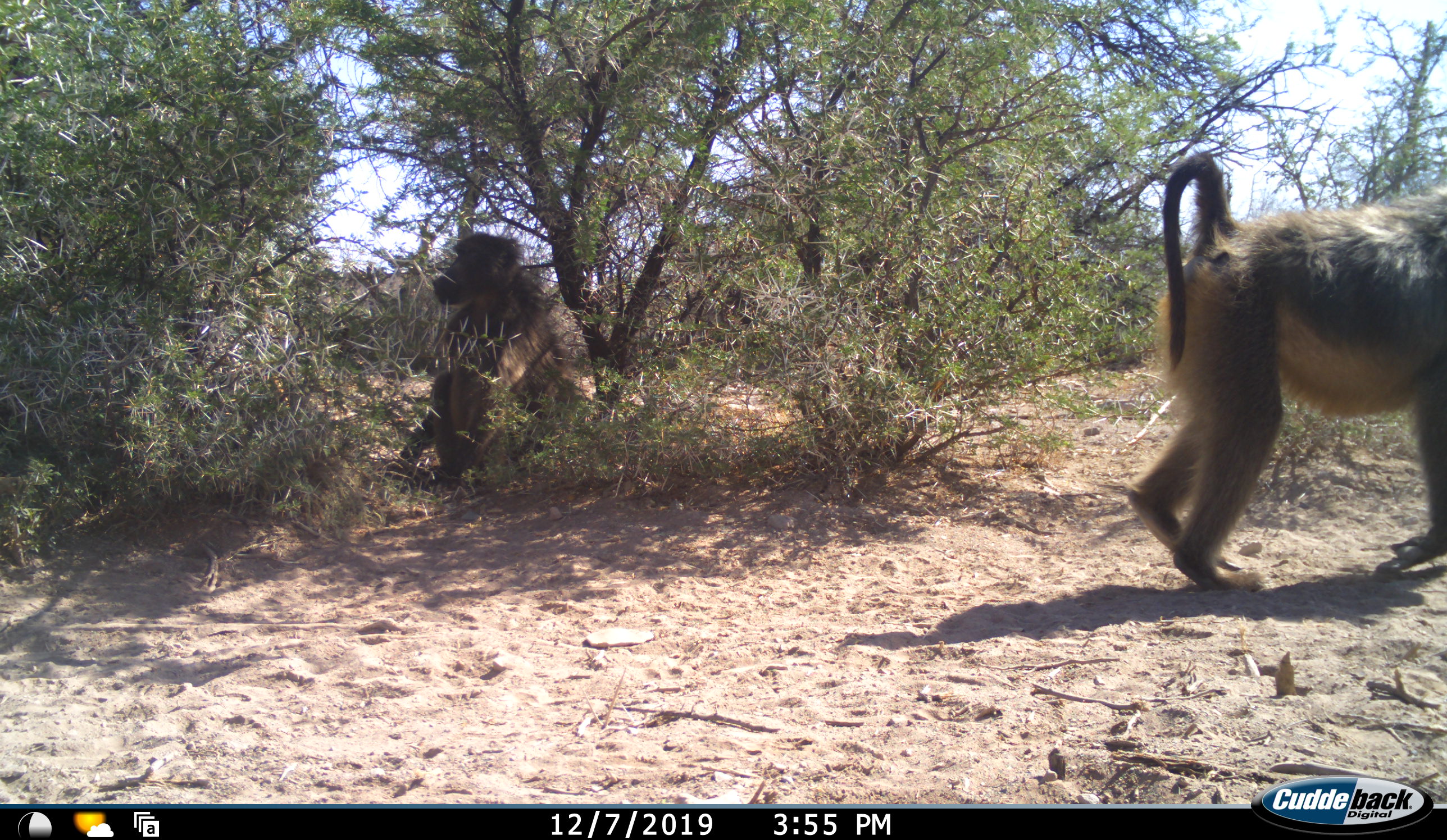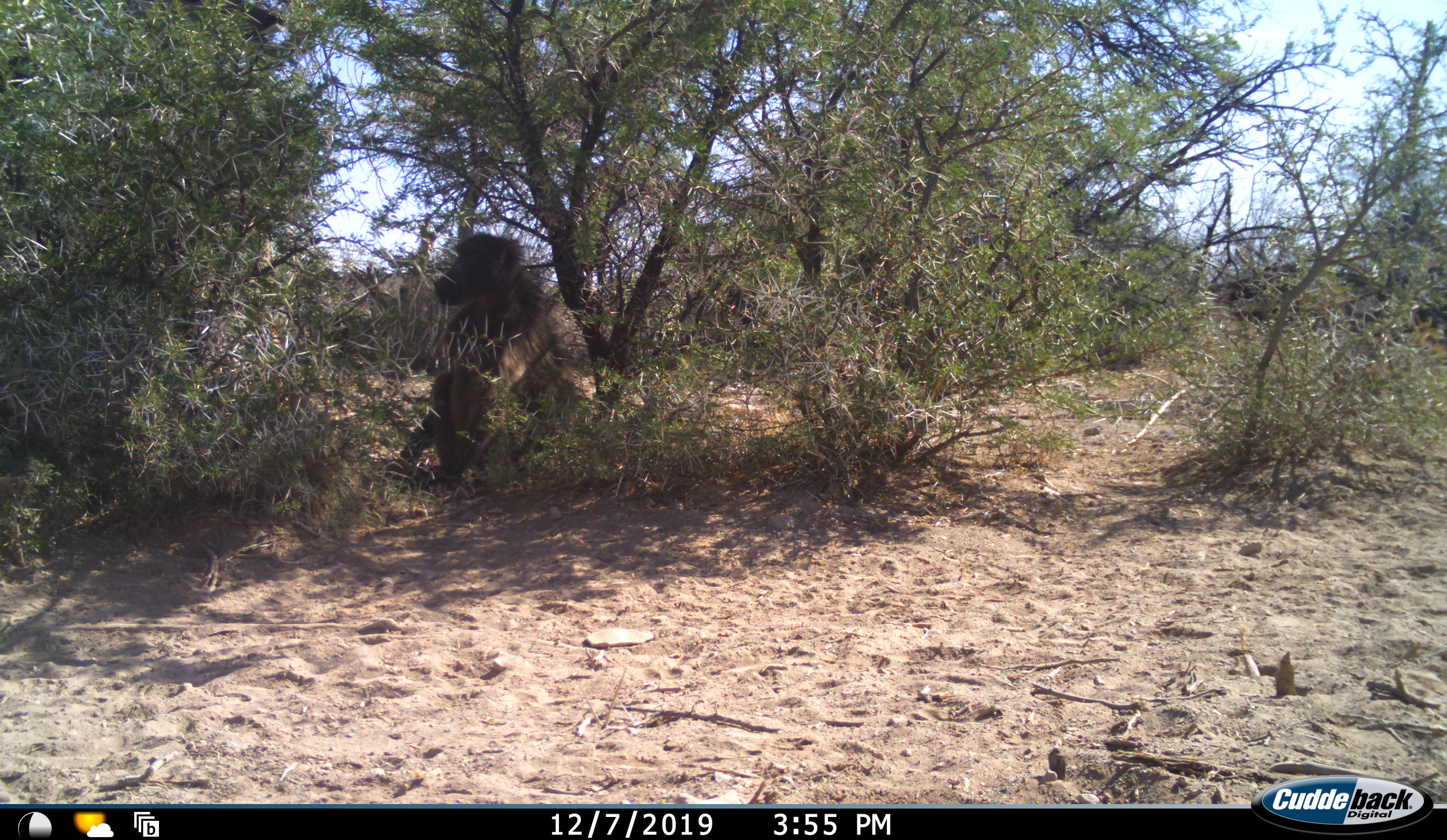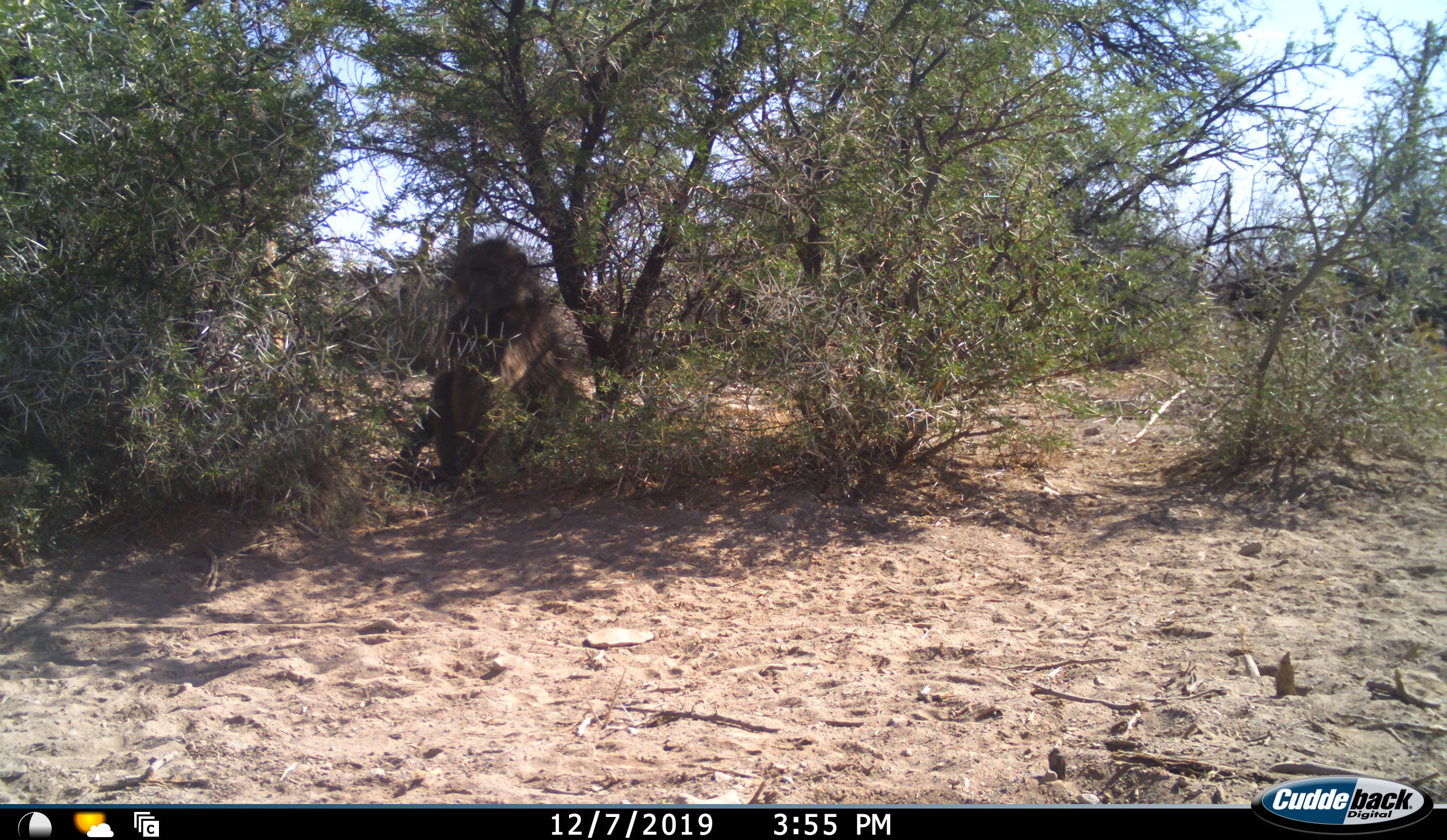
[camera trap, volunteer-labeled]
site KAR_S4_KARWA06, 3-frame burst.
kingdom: Animalia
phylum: Chordata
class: Mammalia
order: Primates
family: Cercopithecidae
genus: Papio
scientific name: Papio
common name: baboon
Baboon (Papio), count 2. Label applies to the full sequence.